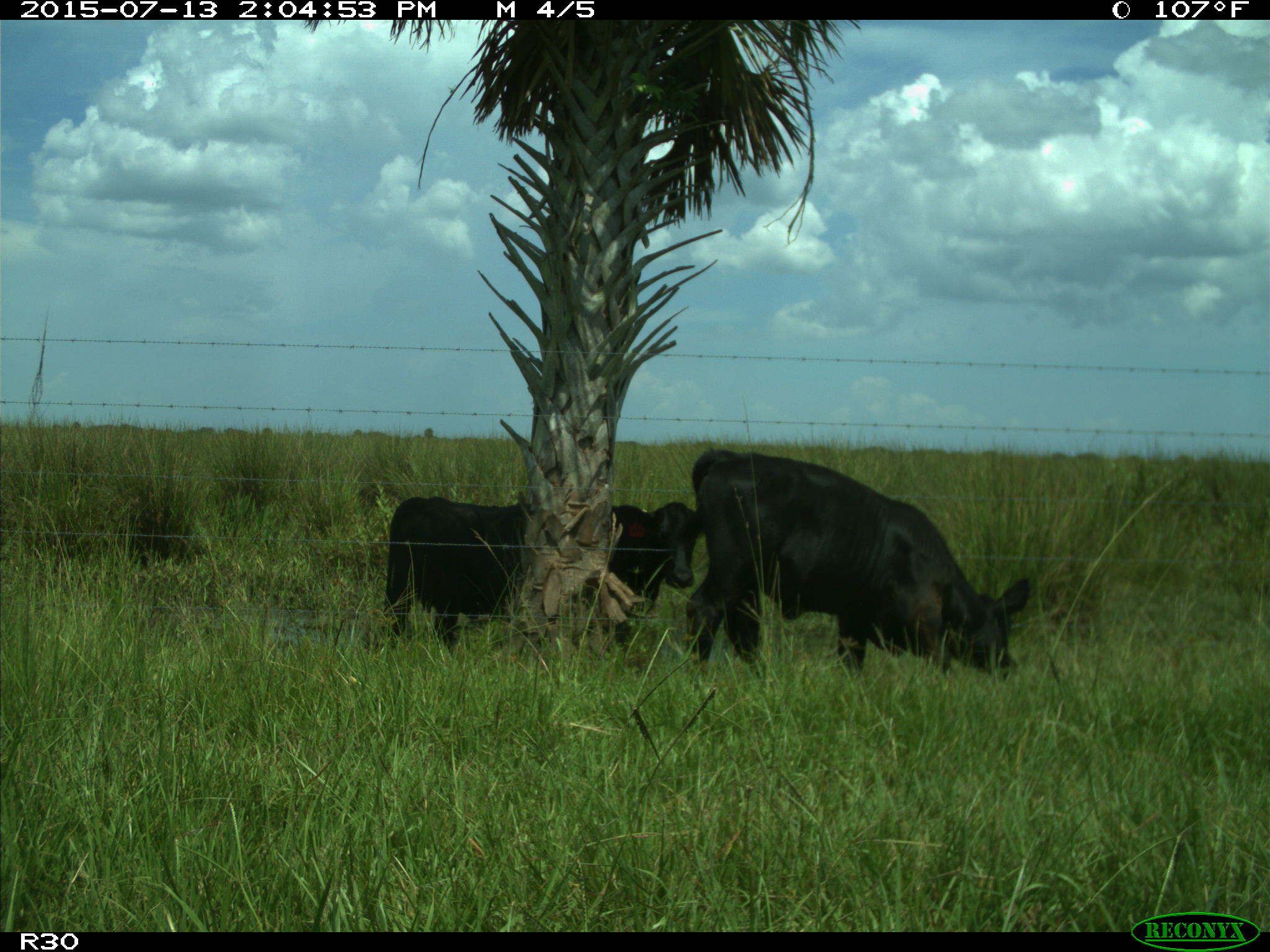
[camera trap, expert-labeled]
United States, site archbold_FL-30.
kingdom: Animalia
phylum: Chordata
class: Mammalia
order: Artiodactyla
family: Bovidae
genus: Bos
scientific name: Bos taurus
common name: domestic cow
Bos taurus (domestic cow).